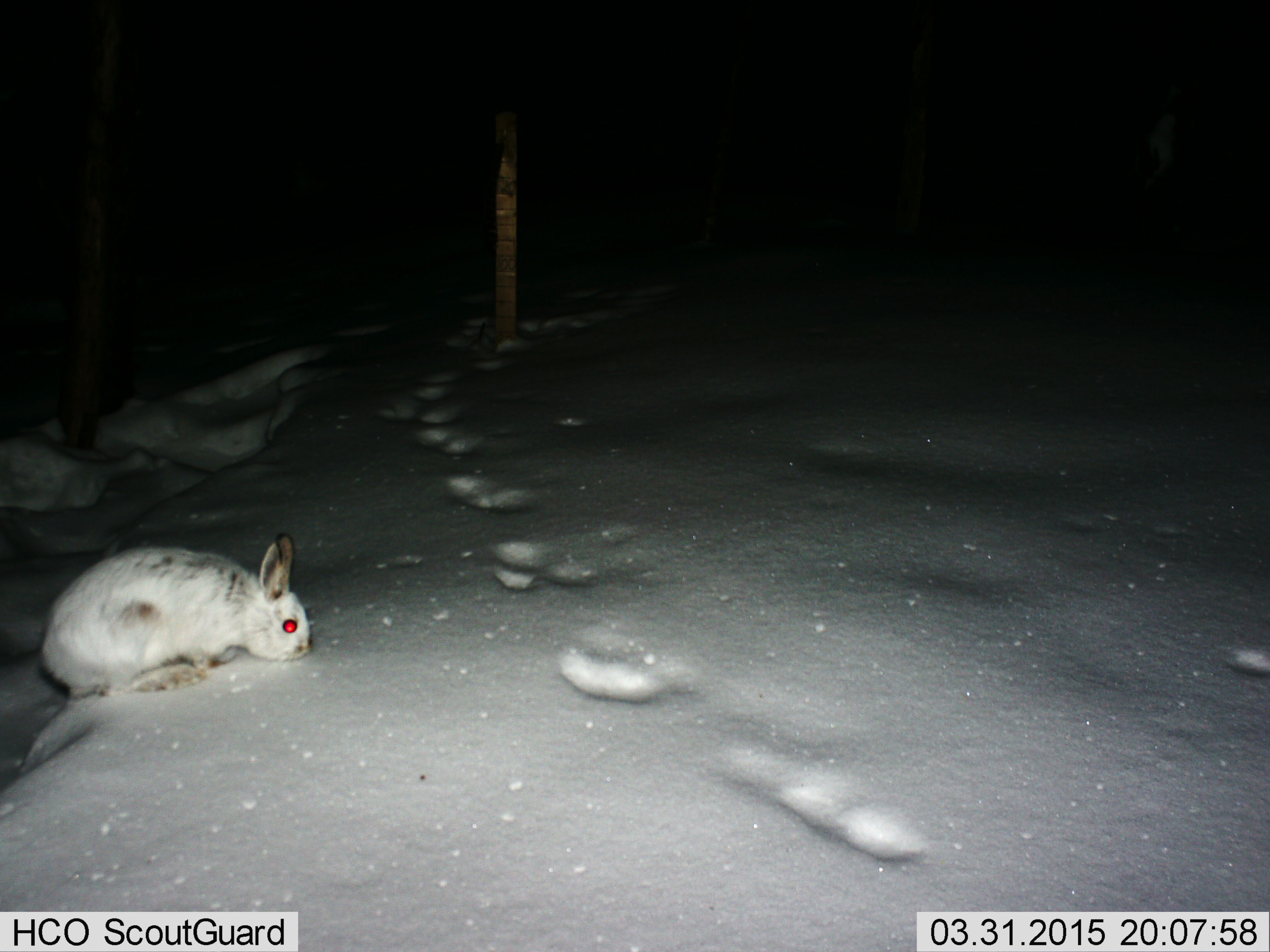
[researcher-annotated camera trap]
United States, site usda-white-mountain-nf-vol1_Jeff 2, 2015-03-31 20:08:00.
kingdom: Animalia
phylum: Chordata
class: Mammalia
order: Lagomorpha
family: Leporidae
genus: Lepus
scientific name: Lepus americanus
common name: snowshoe hare